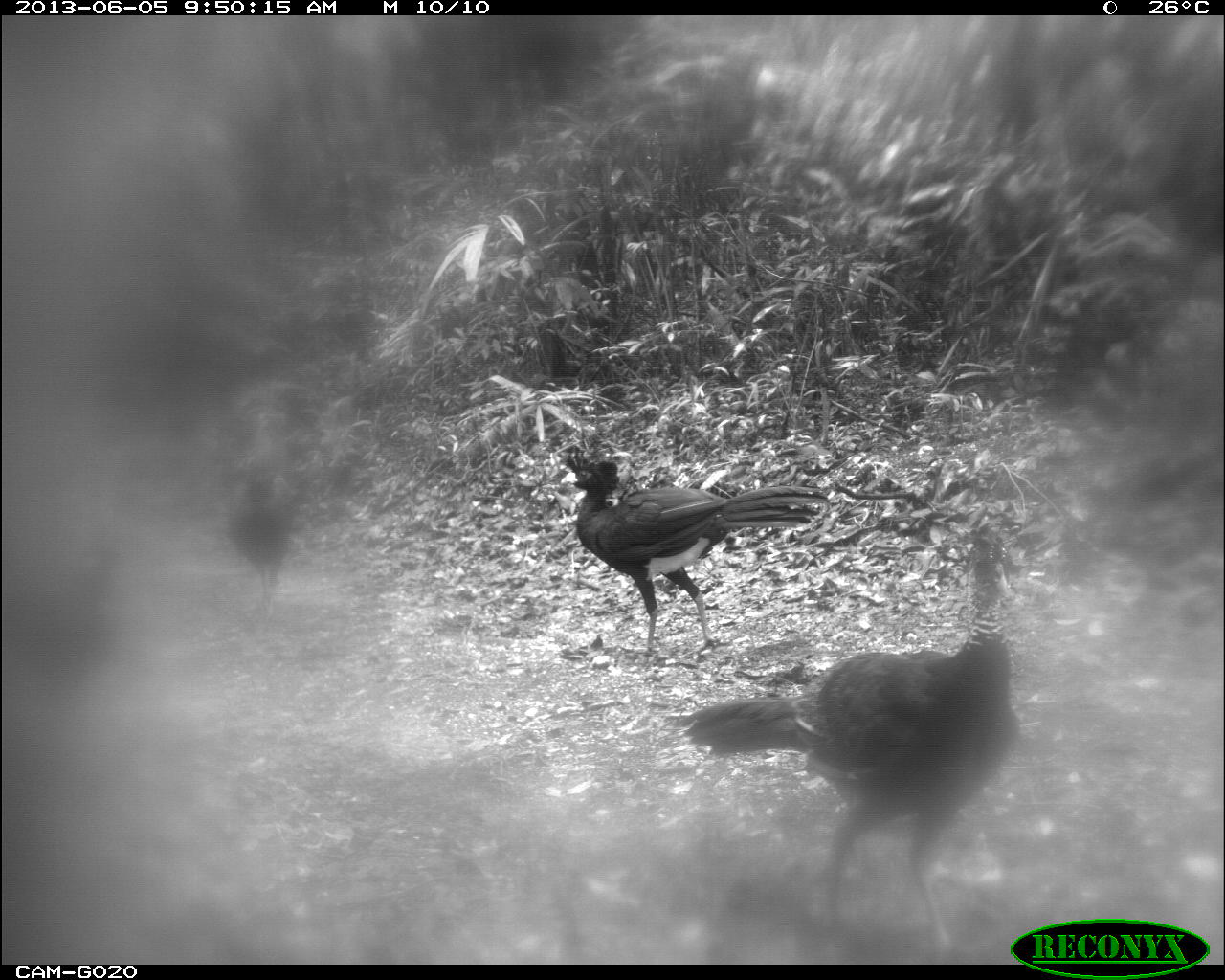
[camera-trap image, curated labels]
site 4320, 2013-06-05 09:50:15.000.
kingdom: Animalia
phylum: Chordata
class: Aves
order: Galliformes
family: Cracidae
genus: Crax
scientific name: Crax rubra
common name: great curassow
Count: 4.